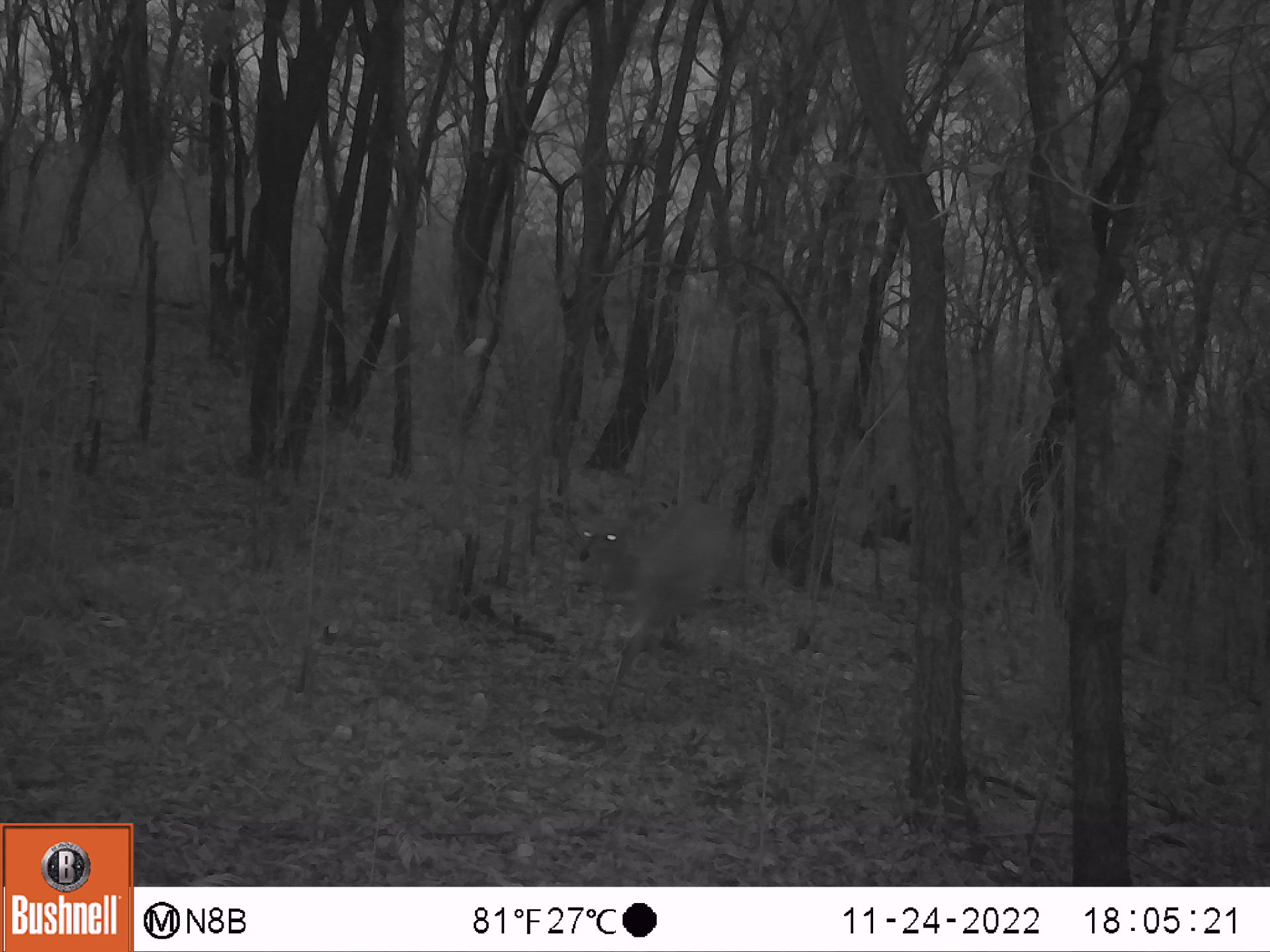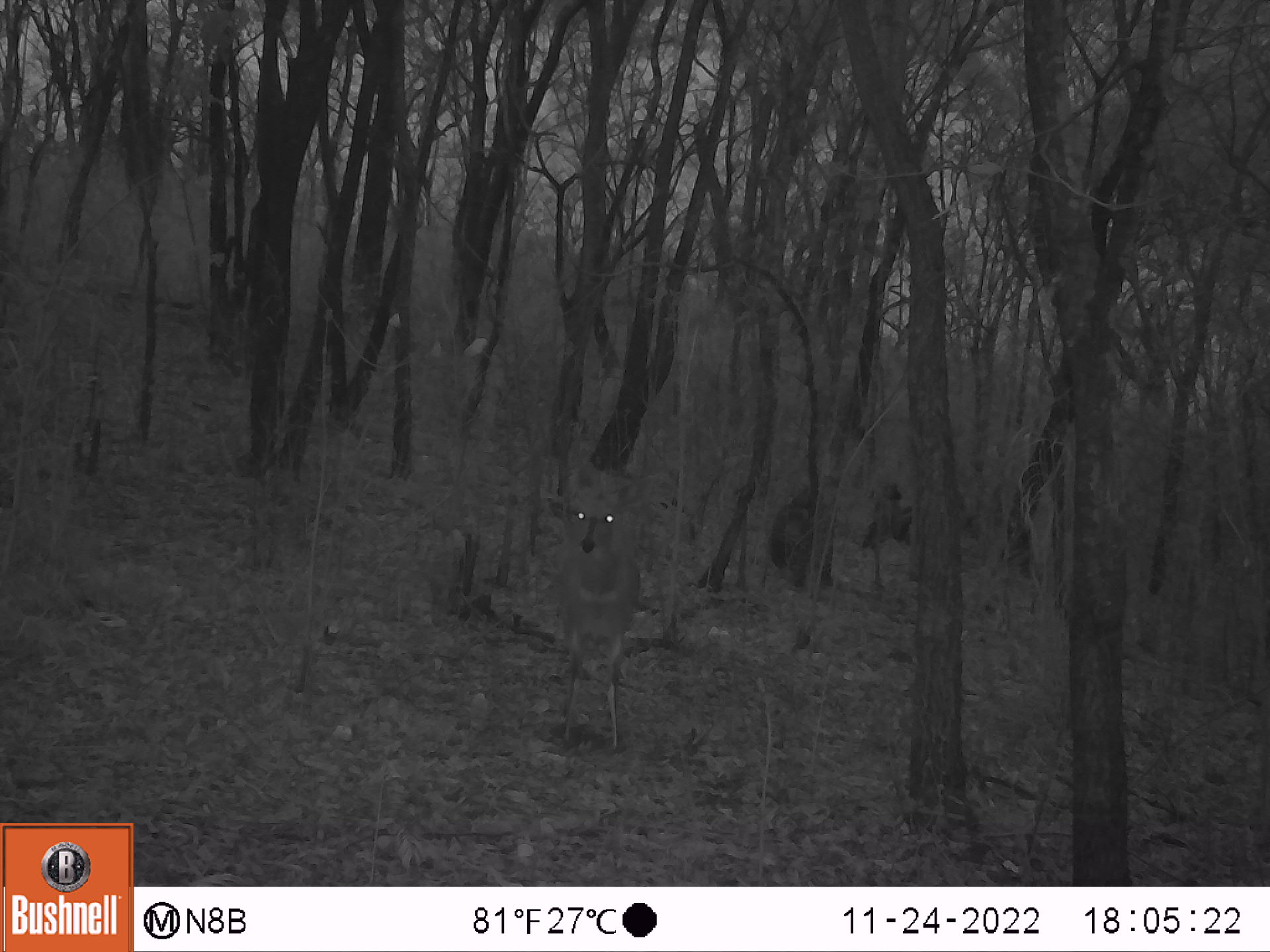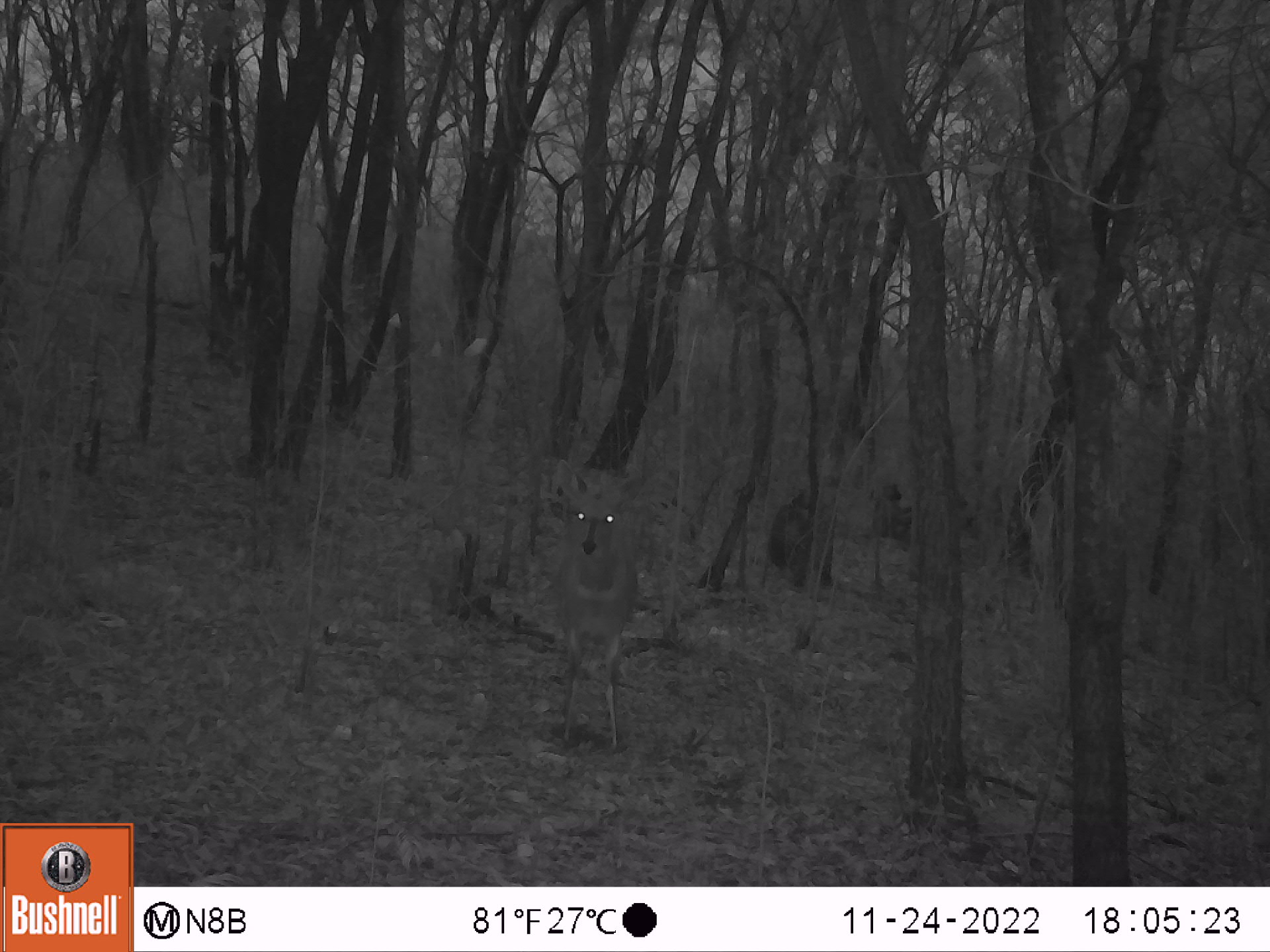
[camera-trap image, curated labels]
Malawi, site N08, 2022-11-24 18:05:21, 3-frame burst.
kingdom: Animalia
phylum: Chordata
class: Mammalia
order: Artiodactyla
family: Bovidae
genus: Tragelaphus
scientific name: Tragelaphus sylvaticus sylvaticus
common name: cape bushbuck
Cape bushbuck (Tragelaphus sylvaticus sylvaticus), count 1.